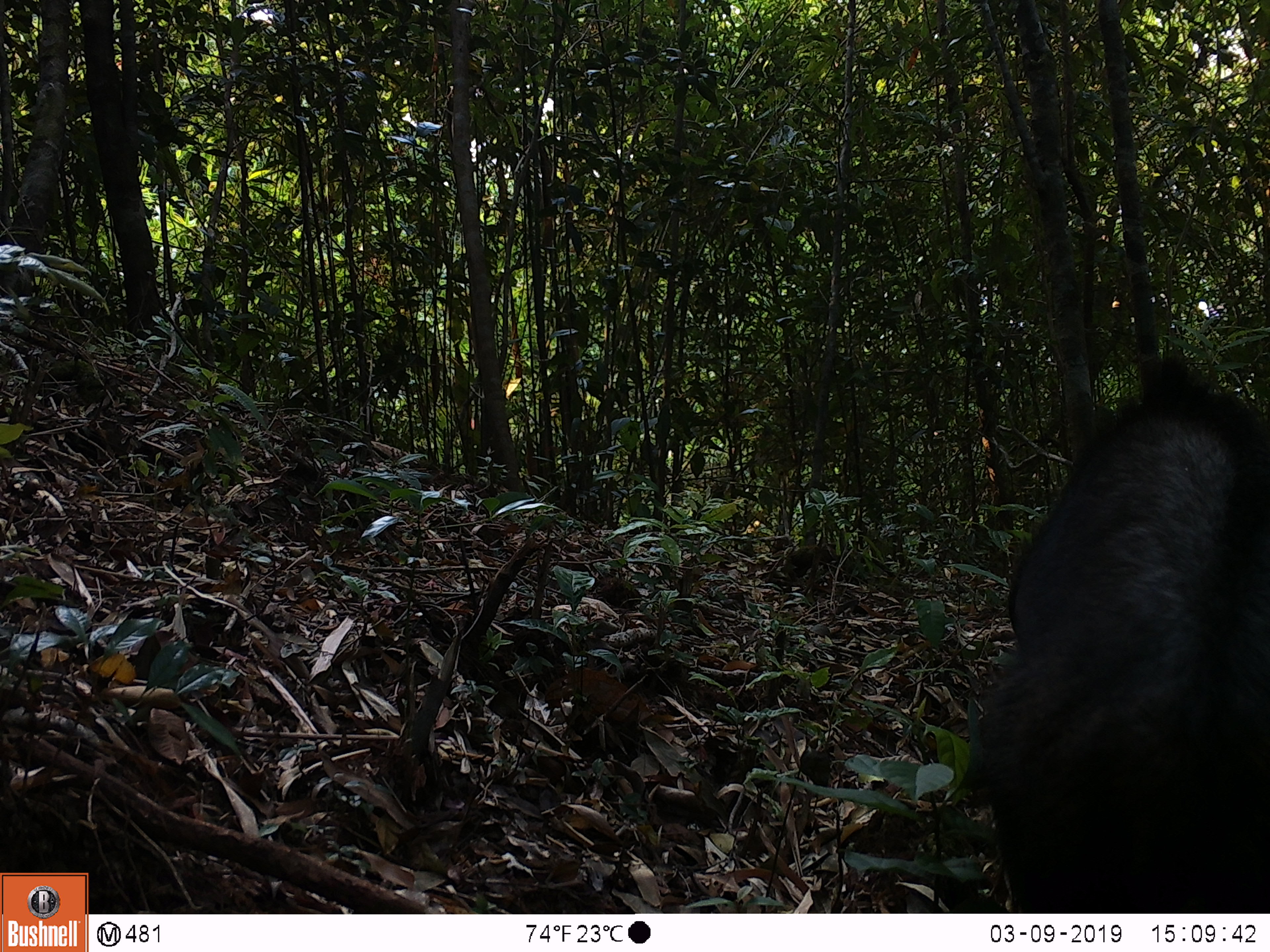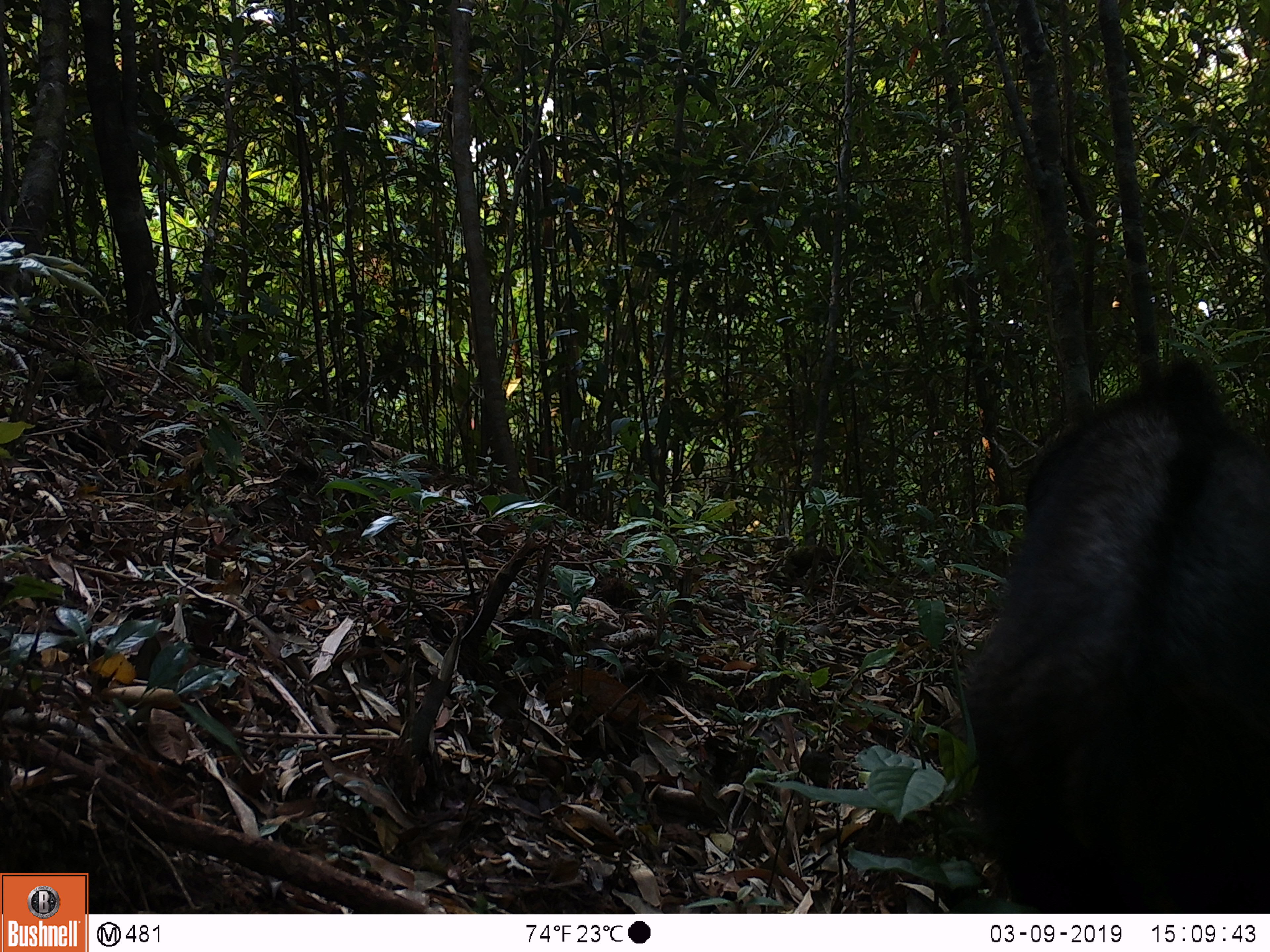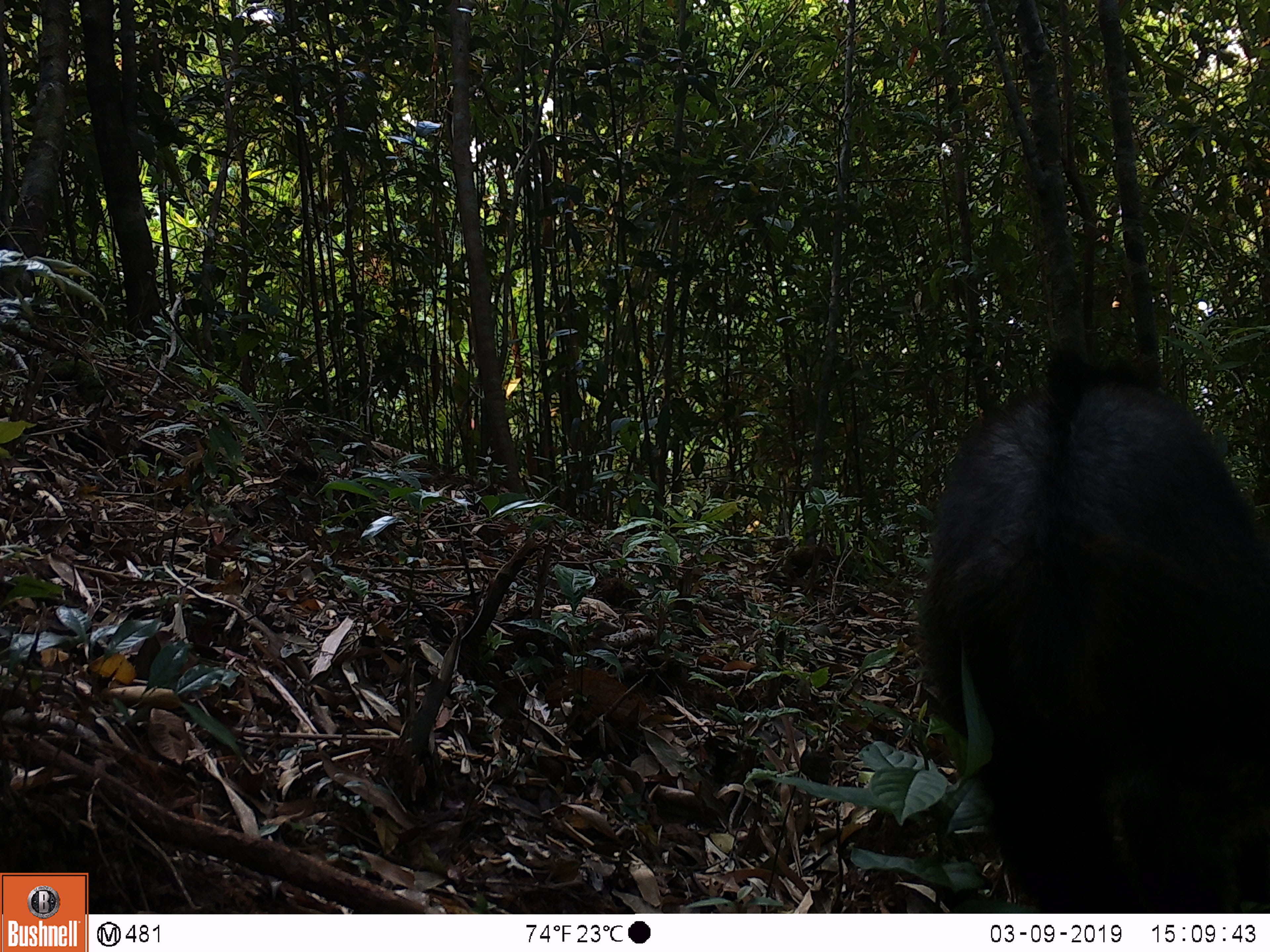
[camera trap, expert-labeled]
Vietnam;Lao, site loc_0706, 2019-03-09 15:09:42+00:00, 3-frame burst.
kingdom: Animalia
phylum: Chordata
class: Mammalia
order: Artiodactyla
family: Bovidae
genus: Capricornis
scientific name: Capricornis sumatraensis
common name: chinese serow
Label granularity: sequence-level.